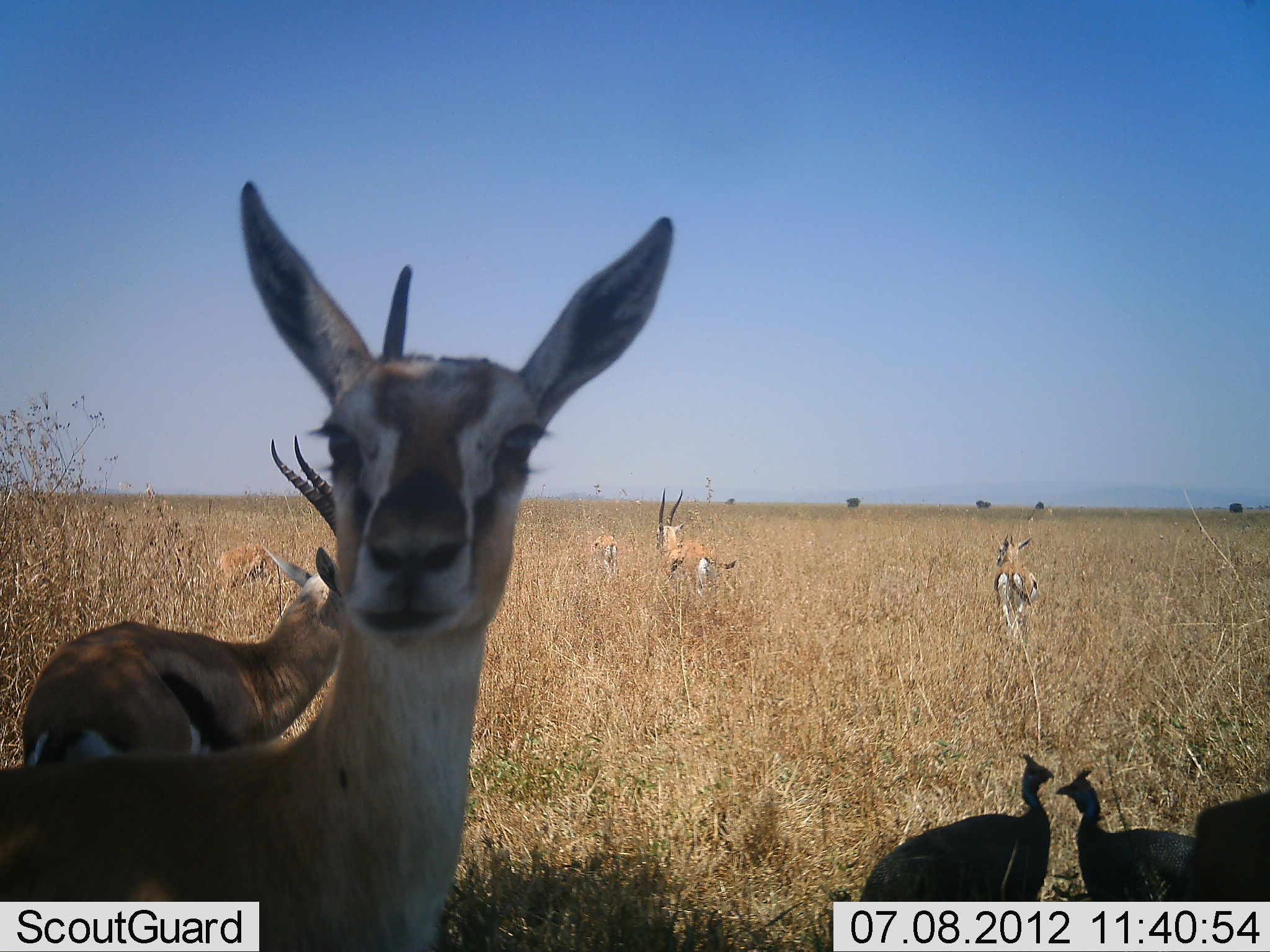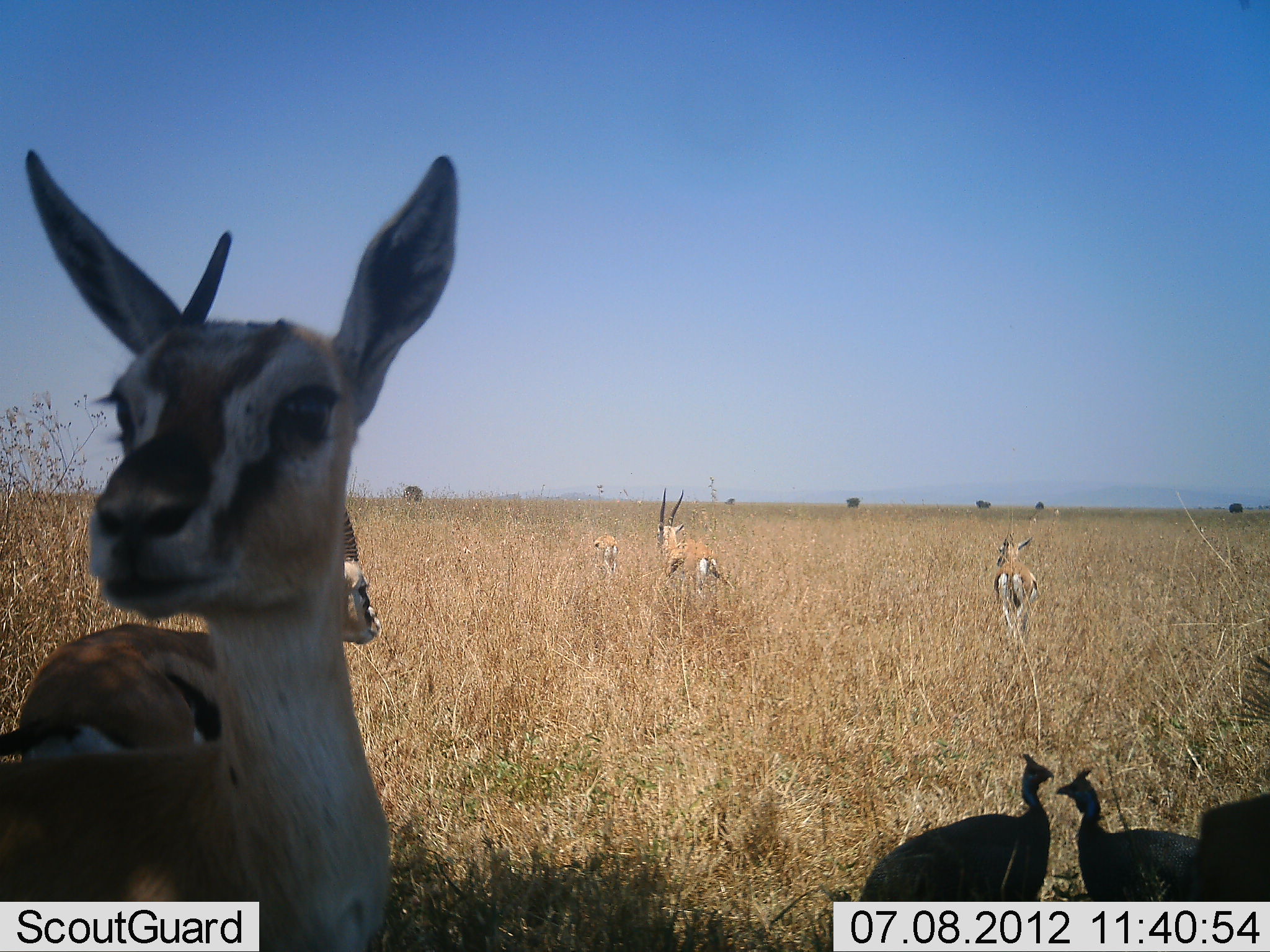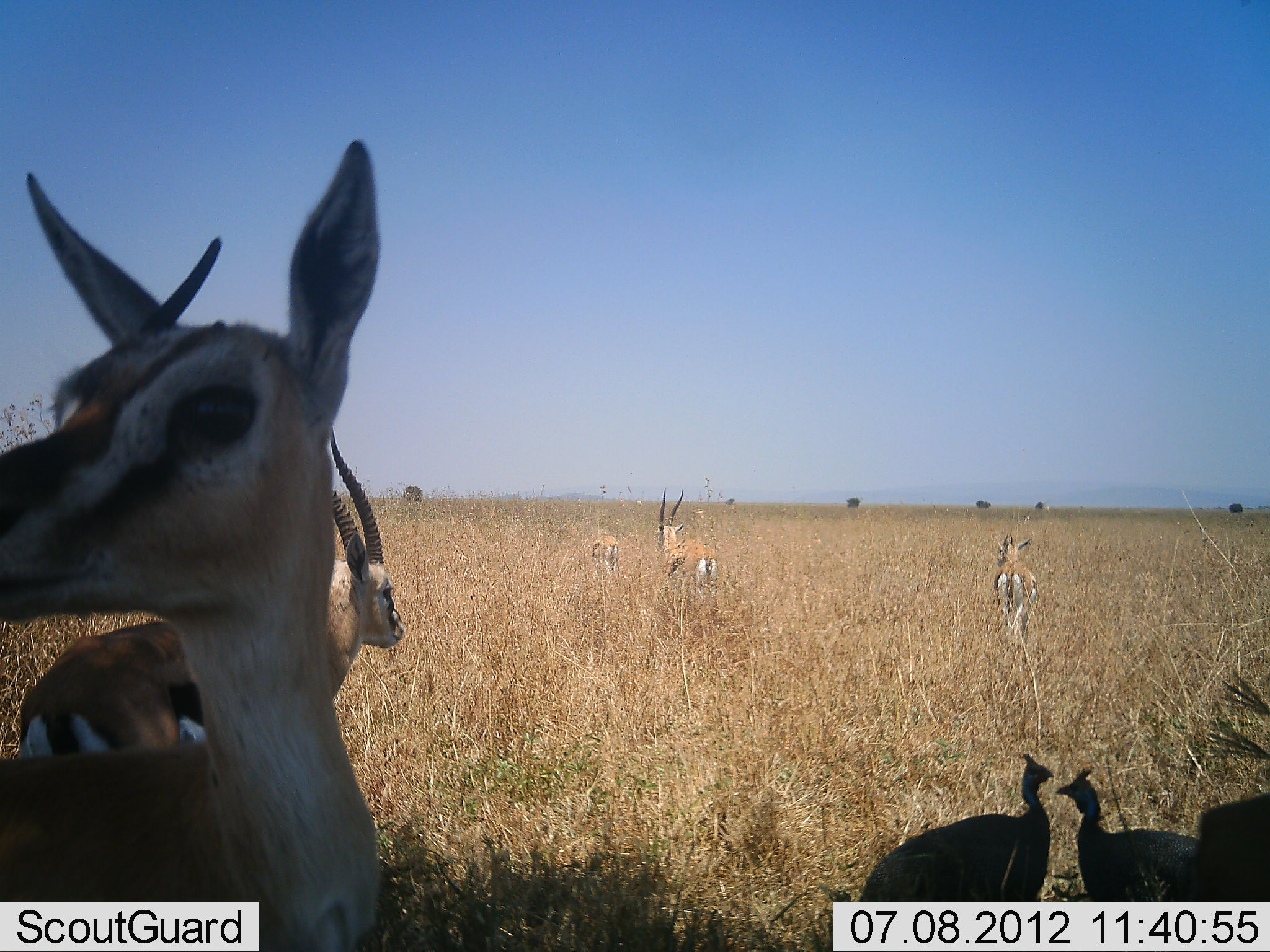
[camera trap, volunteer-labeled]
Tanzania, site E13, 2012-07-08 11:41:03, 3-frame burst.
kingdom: Animalia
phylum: Chordata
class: Mammalia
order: Artiodactyla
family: Bovidae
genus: Eudorcas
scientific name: Eudorcas thomsonii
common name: thomson's gazelle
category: gazellethomsons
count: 5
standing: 80%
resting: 20%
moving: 60%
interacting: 0%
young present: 0%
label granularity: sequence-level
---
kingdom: Animalia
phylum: Chordata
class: Aves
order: Galliformes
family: Numididae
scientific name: Numididae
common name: guinea fowl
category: guineafowl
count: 2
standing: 92%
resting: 0%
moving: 8%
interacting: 0%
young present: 0%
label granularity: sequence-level